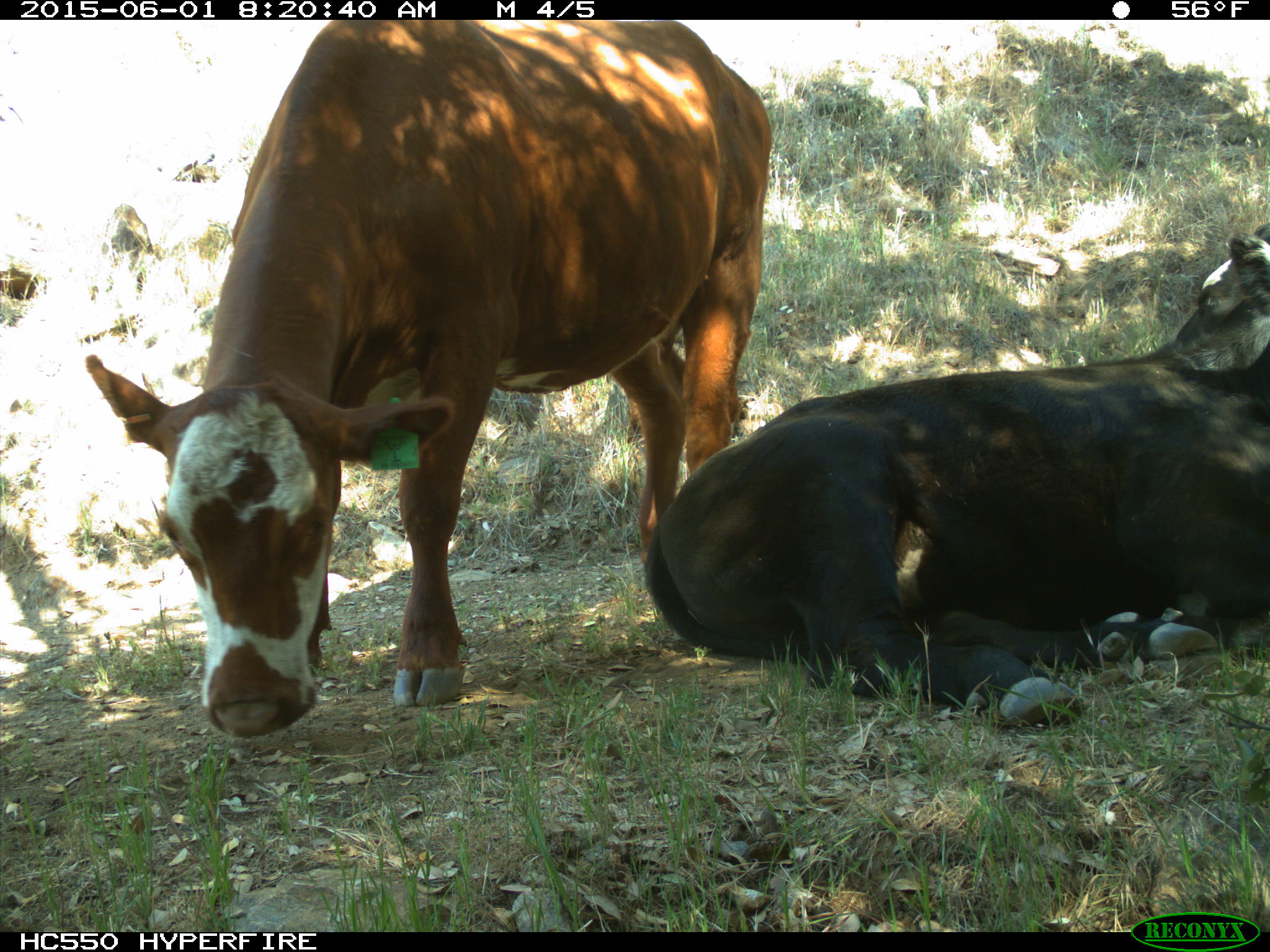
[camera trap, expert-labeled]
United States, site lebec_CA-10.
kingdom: Animalia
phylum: Chordata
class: Mammalia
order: Artiodactyla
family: Bovidae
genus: Bos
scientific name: Bos taurus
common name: domestic cow